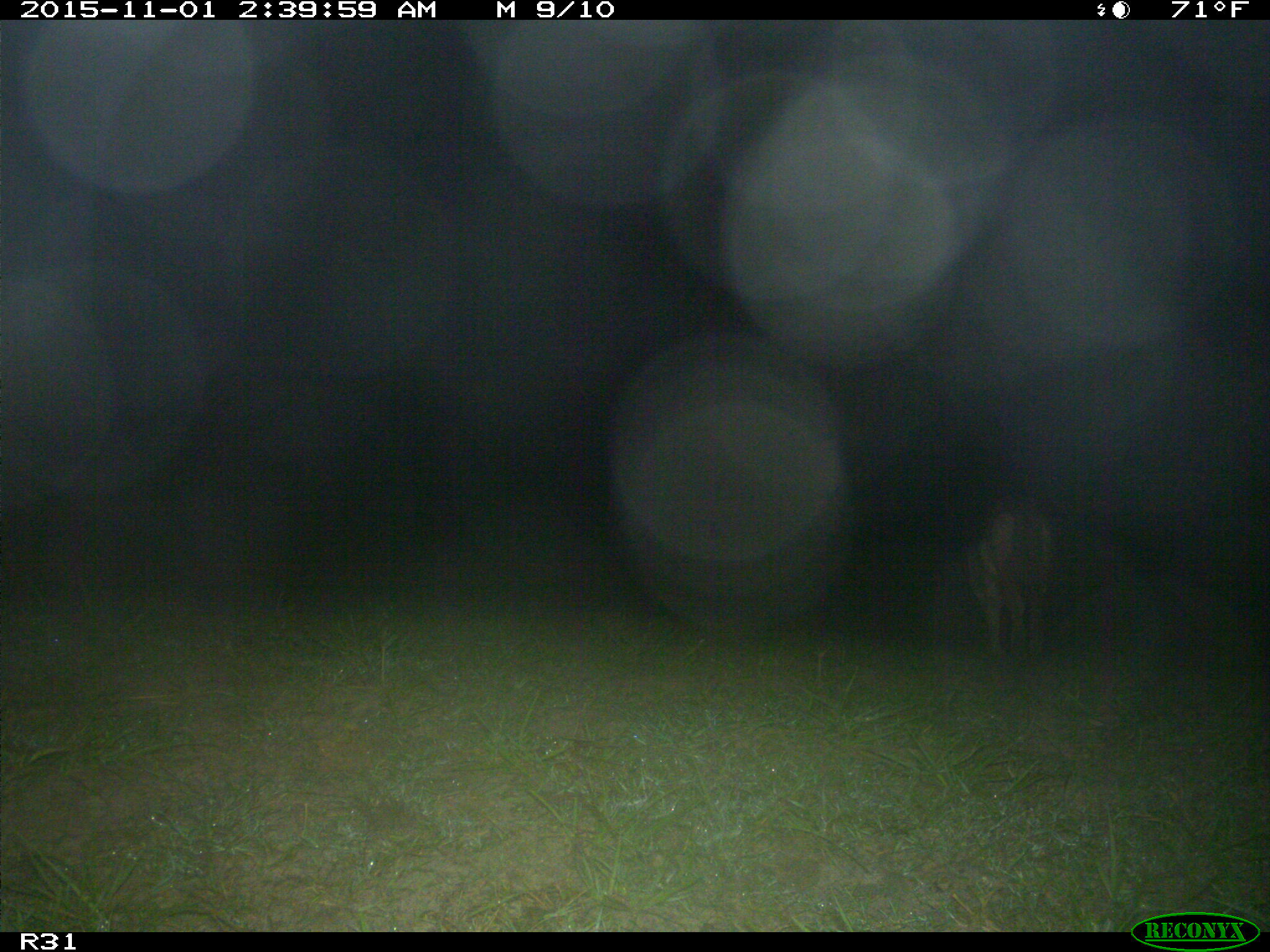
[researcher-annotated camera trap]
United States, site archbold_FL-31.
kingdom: Animalia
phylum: Chordata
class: Mammalia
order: Carnivora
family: Canidae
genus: Canis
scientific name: Canis latrans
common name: coyote